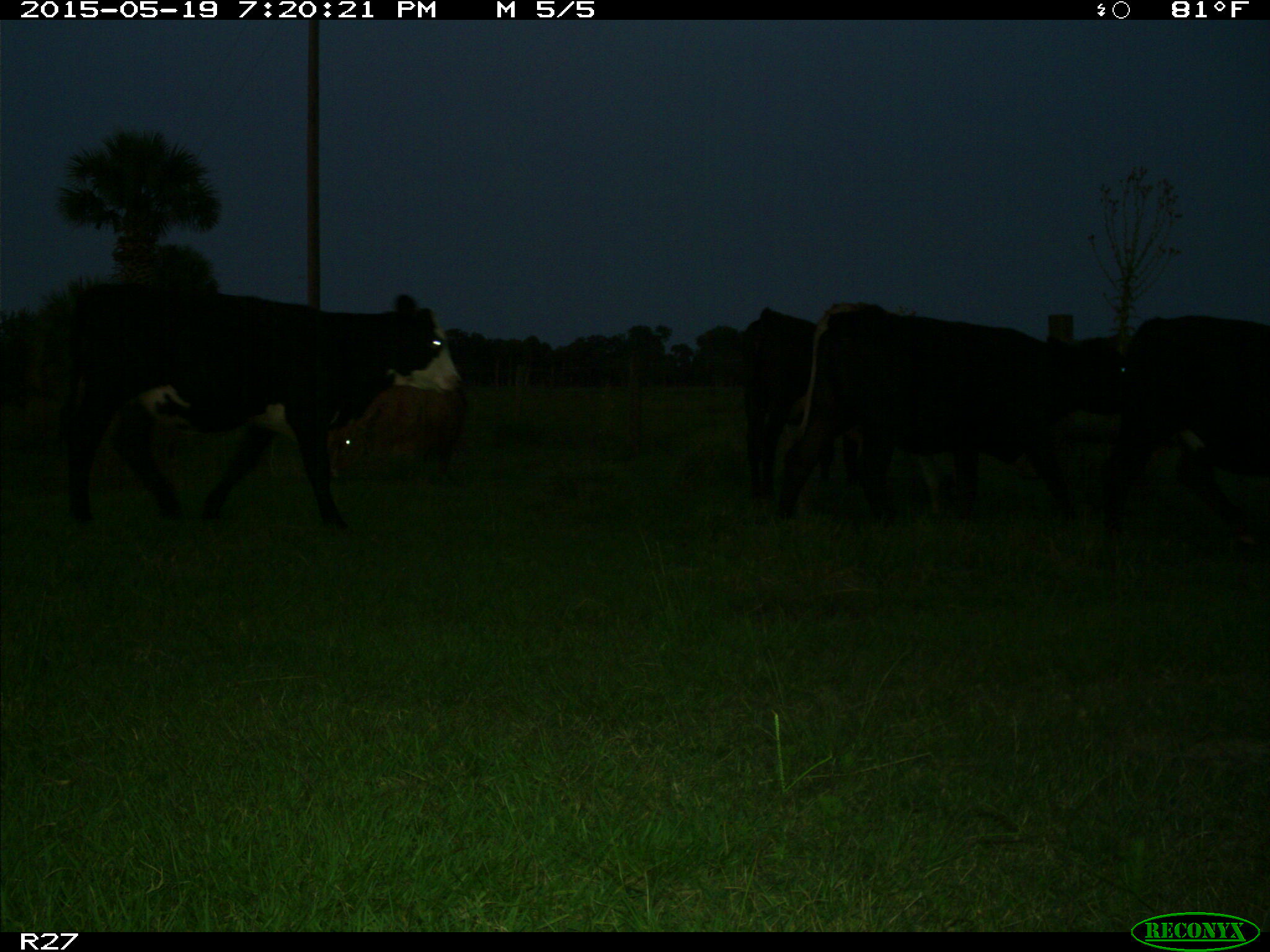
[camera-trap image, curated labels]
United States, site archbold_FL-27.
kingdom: Animalia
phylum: Chordata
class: Mammalia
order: Artiodactyla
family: Bovidae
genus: Bos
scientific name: Bos taurus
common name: domestic cow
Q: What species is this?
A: Bos taurus (domestic cow).